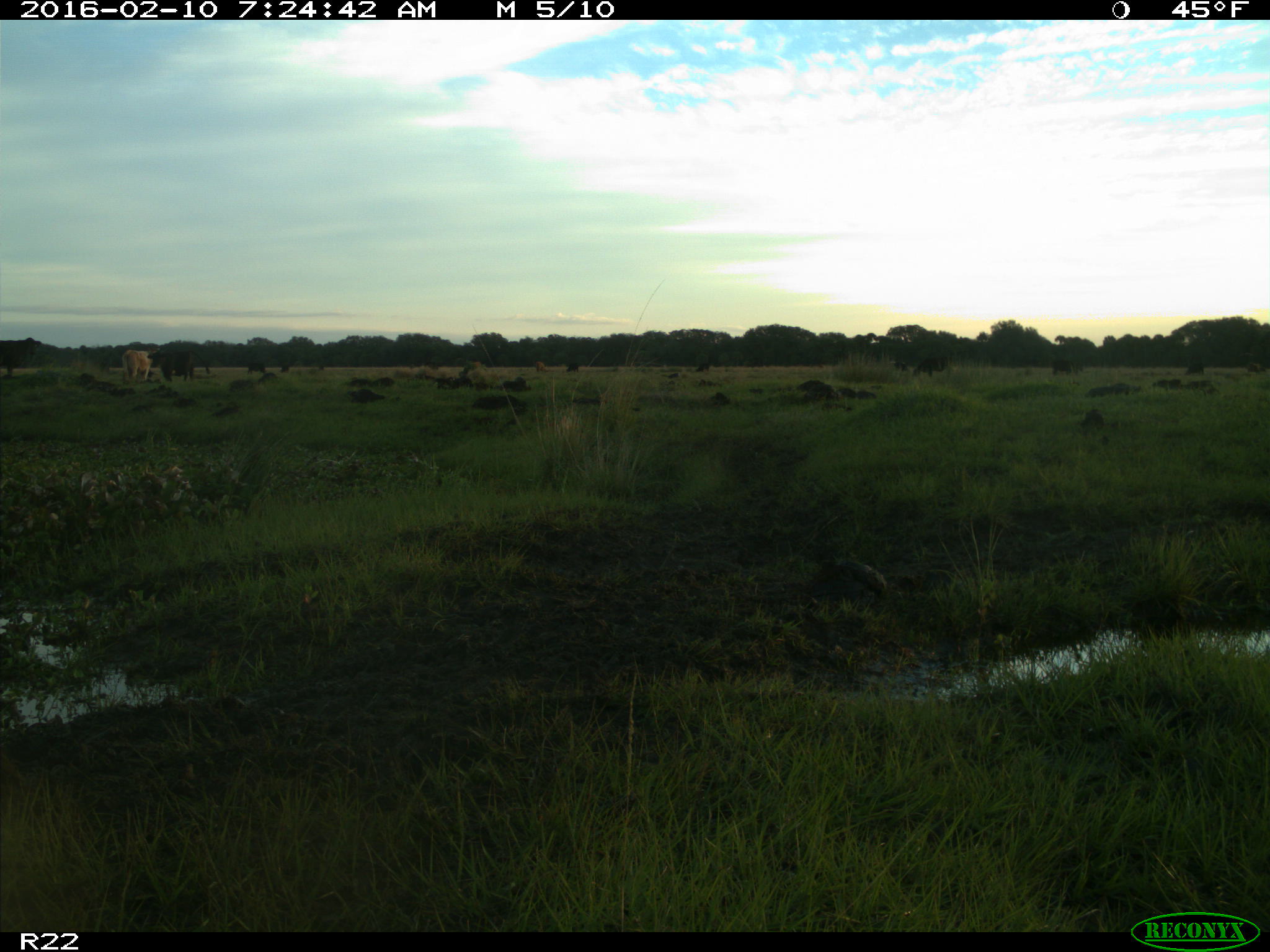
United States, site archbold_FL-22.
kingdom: Animalia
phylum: Chordata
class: Mammalia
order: Artiodactyla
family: Bovidae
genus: Bos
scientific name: Bos taurus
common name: domestic cow